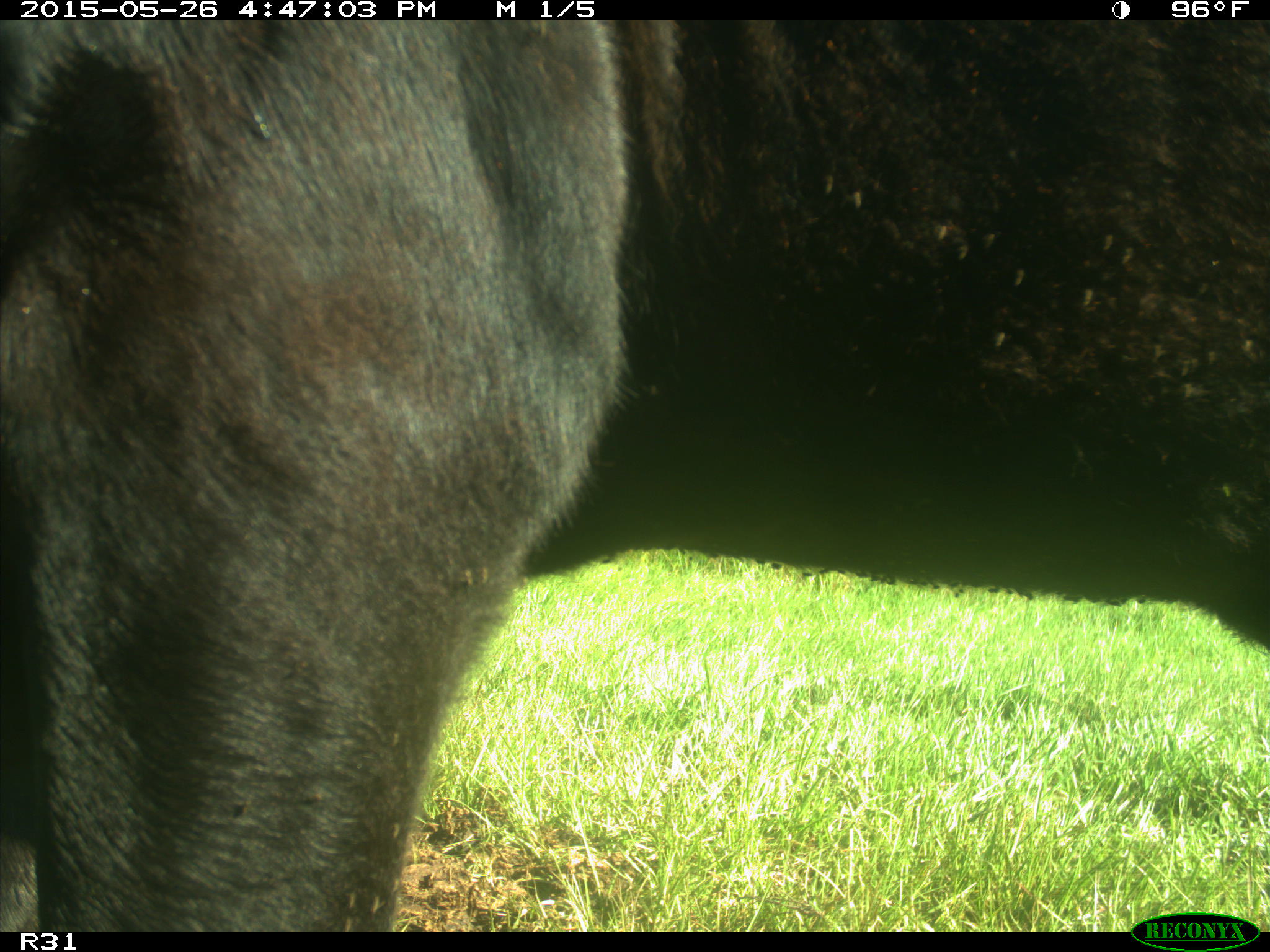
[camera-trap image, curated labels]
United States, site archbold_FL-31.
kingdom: Animalia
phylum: Chordata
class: Mammalia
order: Artiodactyla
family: Bovidae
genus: Bos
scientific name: Bos taurus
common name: domestic cow